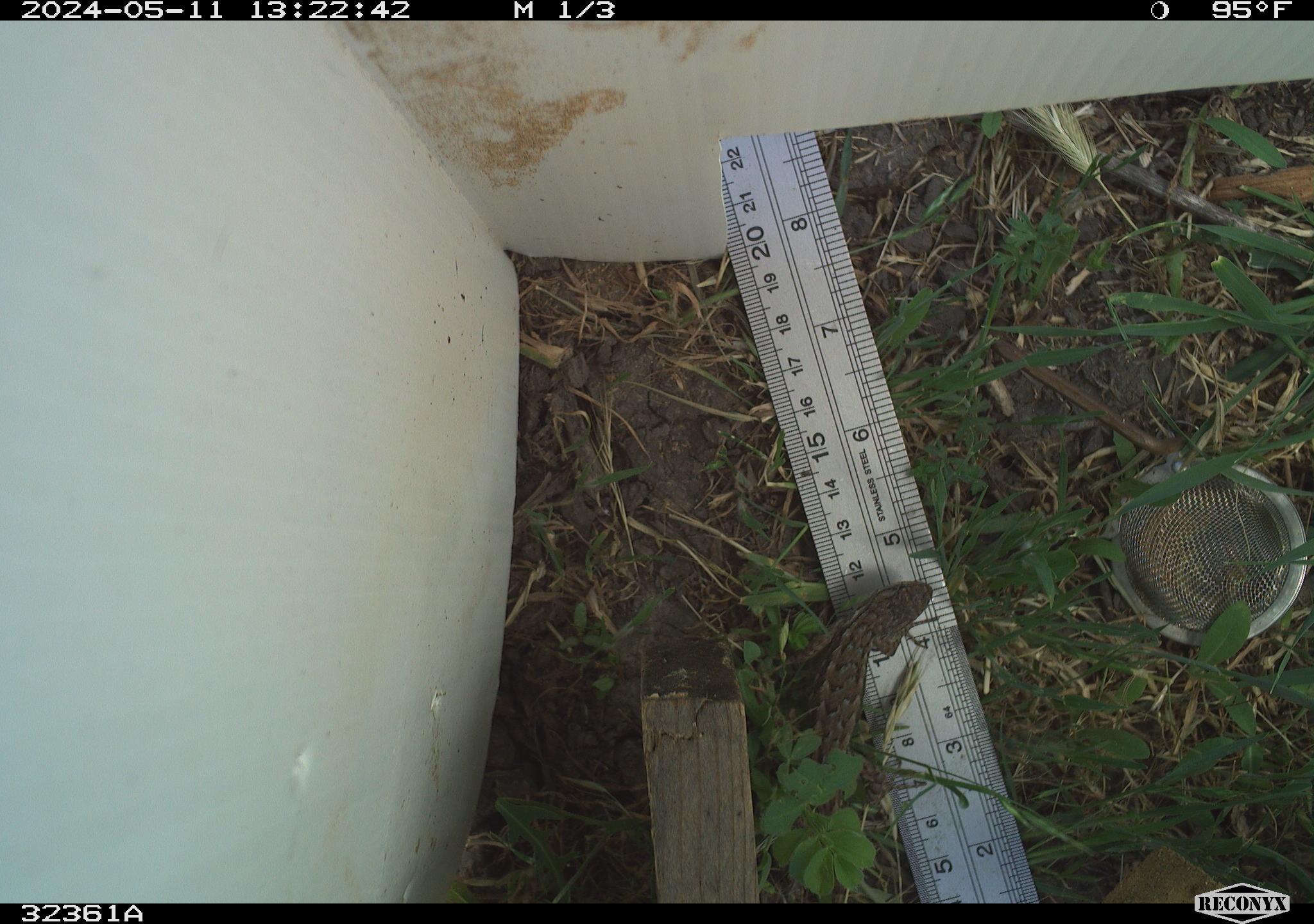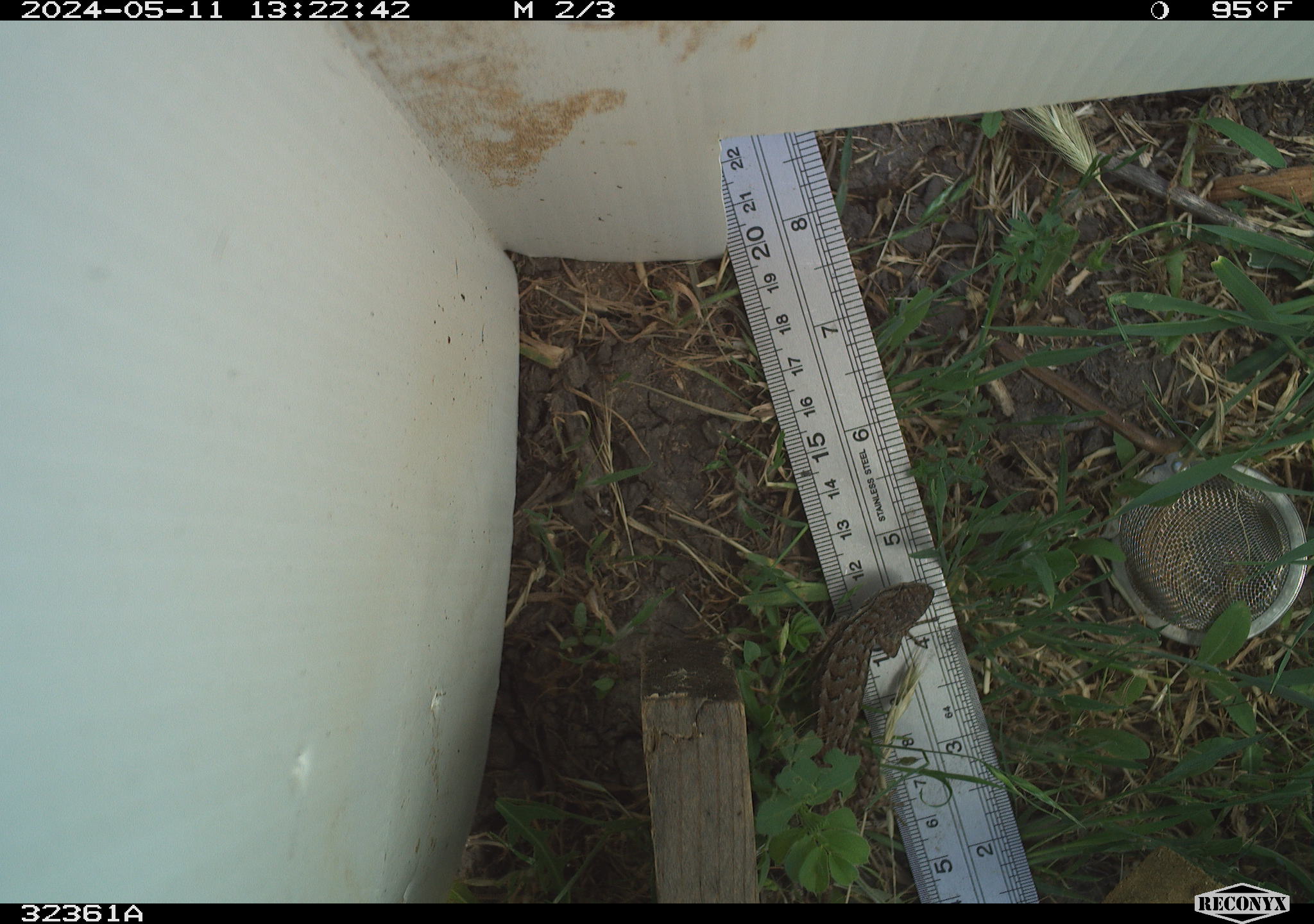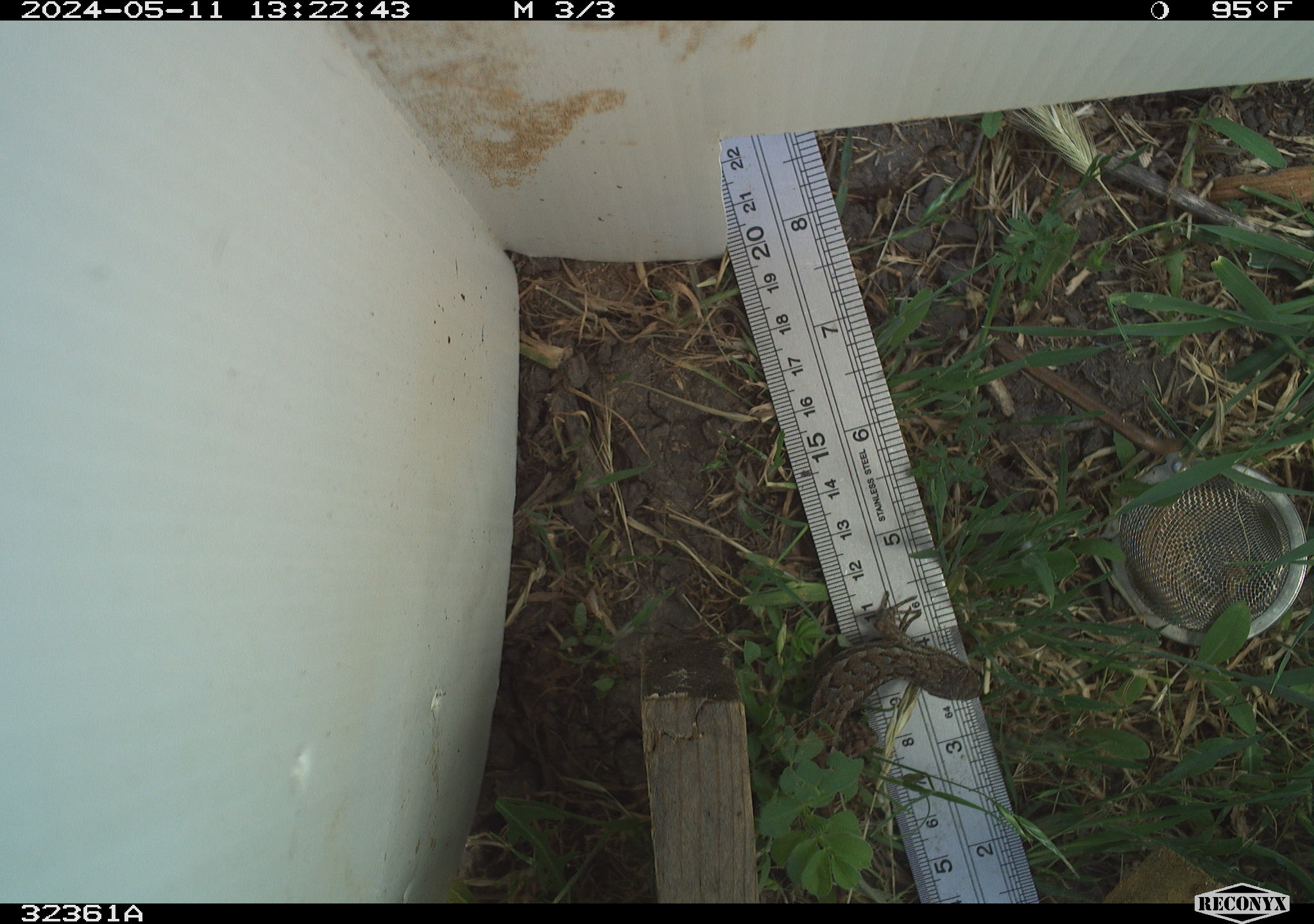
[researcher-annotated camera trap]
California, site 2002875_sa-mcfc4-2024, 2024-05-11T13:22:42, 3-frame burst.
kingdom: Animalia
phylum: Chordata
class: Reptilia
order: Squamata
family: Phrynosomatidae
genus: Sceloporus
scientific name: Sceloporus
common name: spiny lizards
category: sceloporus species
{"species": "sceloporus species (spiny lizards) (Sceloporus)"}